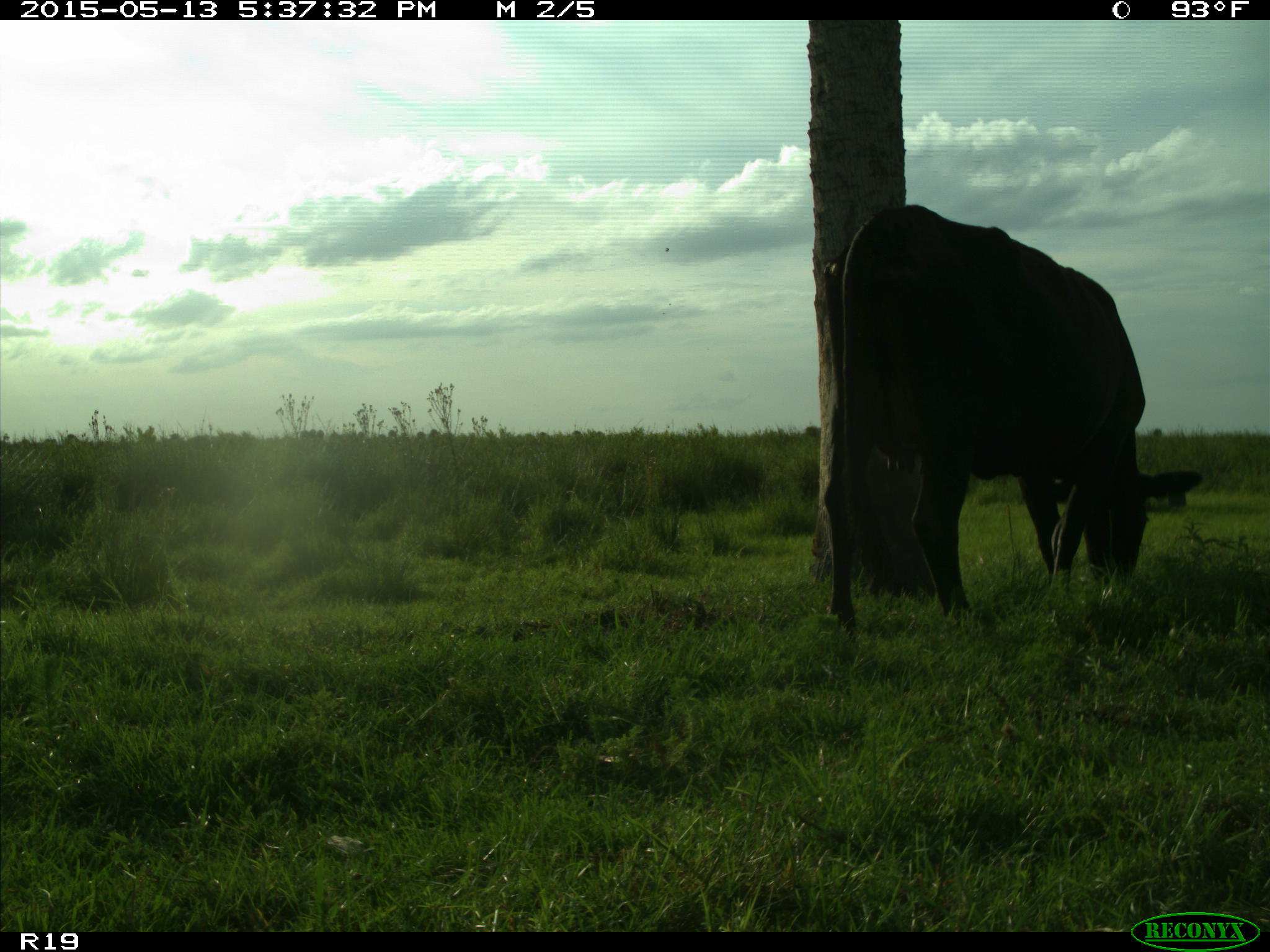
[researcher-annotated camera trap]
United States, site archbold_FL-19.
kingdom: Animalia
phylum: Chordata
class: Mammalia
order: Artiodactyla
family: Bovidae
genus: Bos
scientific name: Bos taurus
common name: domestic cow